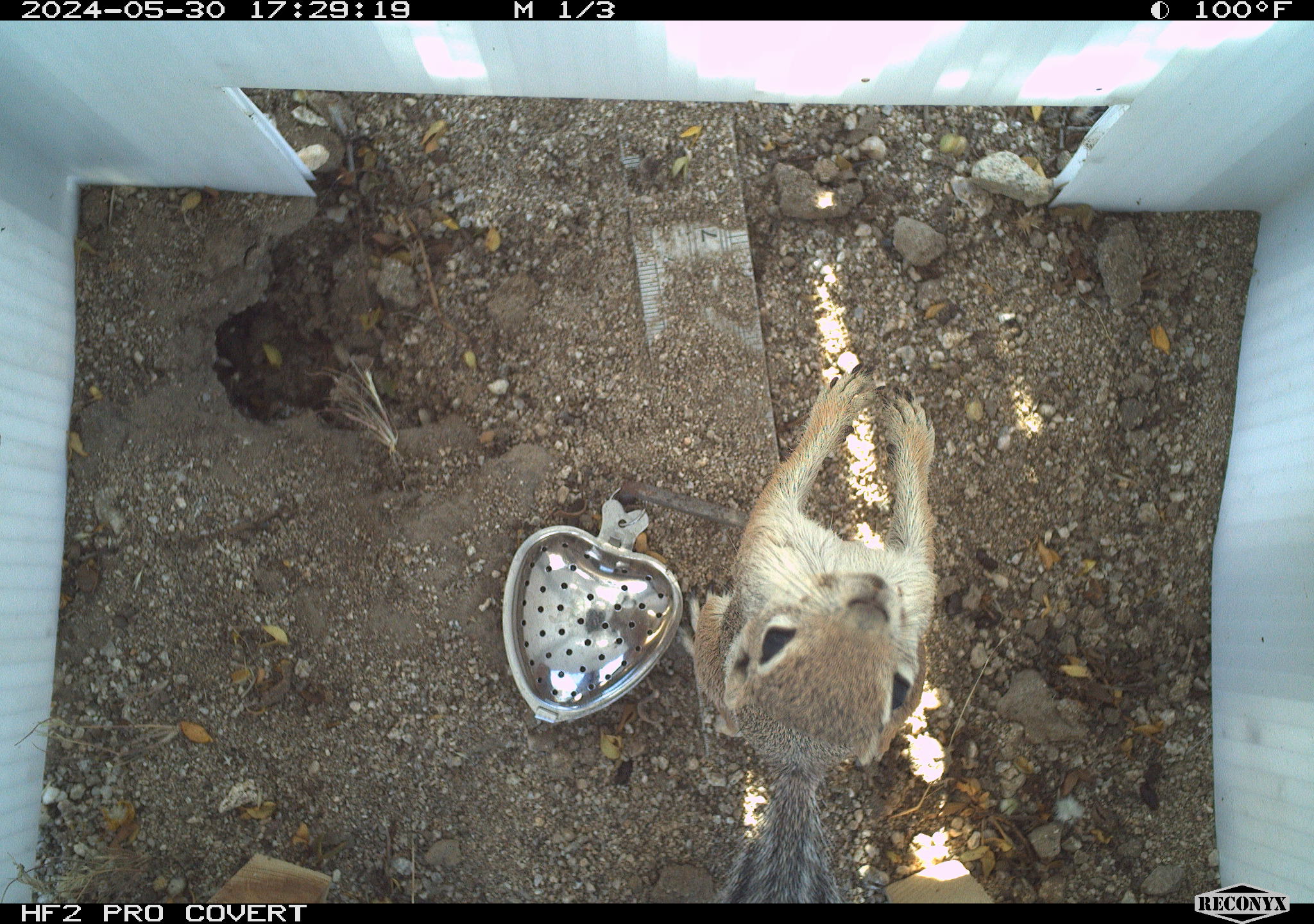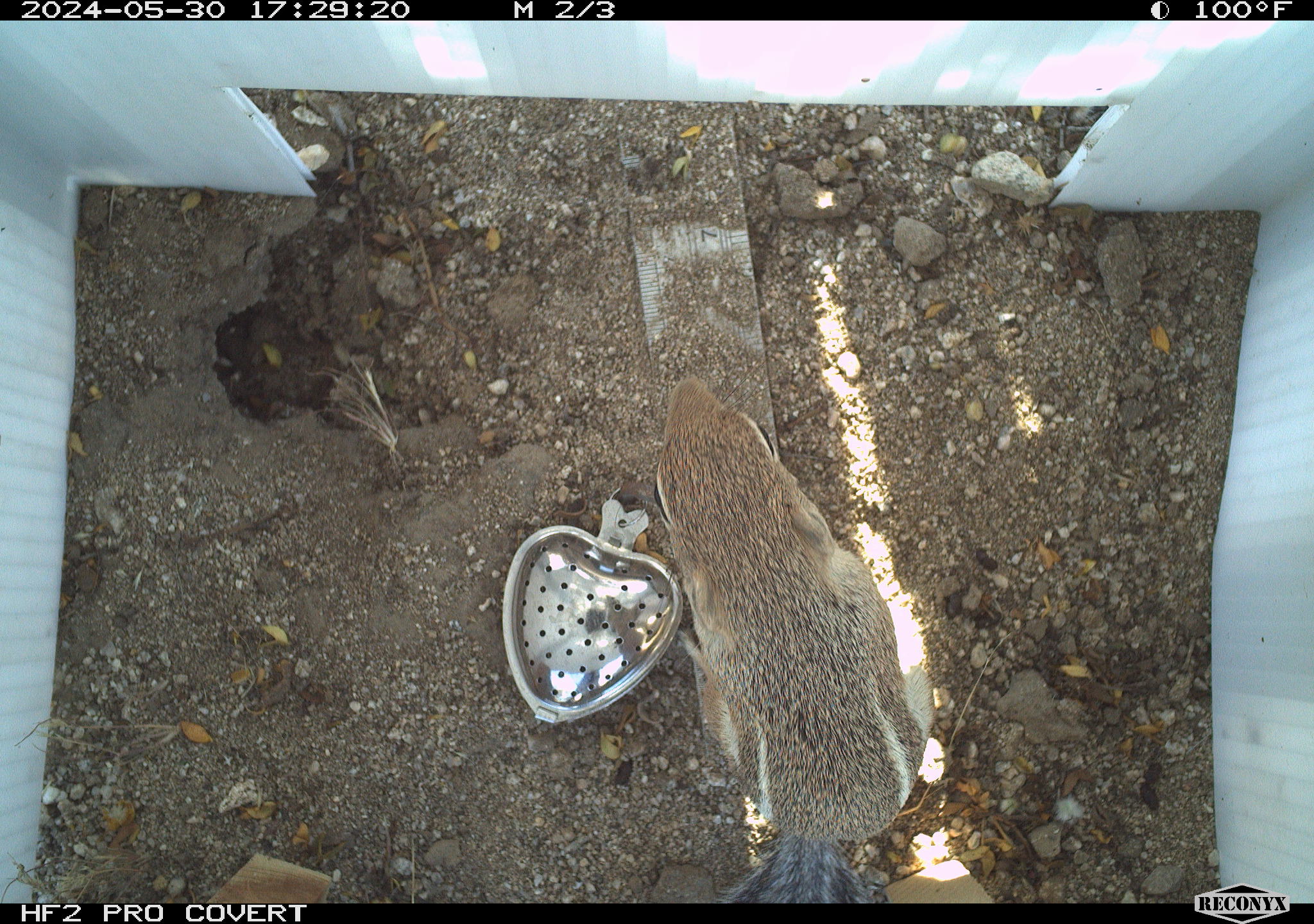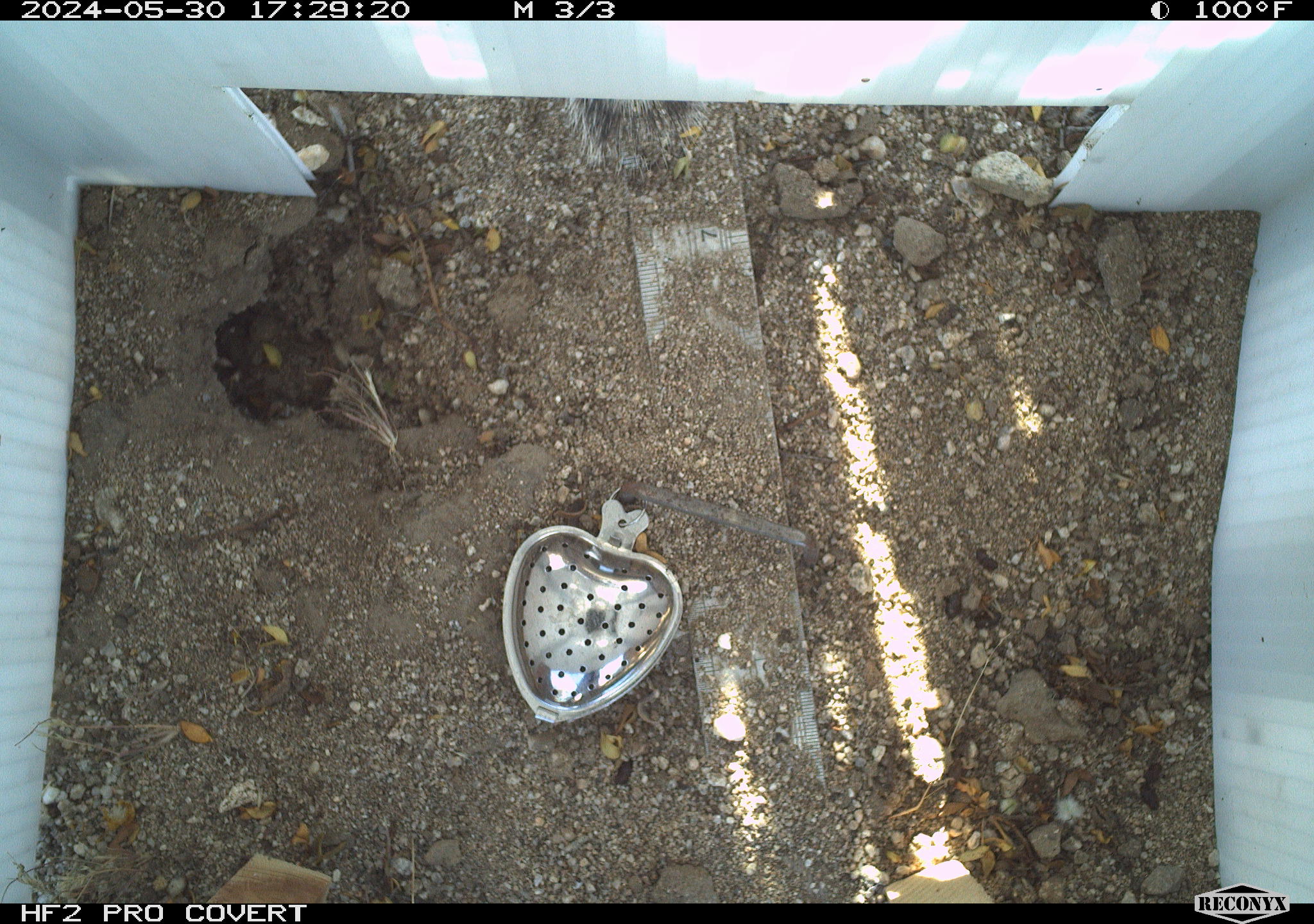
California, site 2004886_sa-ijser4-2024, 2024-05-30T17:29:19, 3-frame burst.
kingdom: Animalia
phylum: Chordata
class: Mammalia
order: Rodentia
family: Sciuridae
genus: Ammospermophilus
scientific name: Ammospermophilus leucurus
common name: white-tailed antelope squirrel